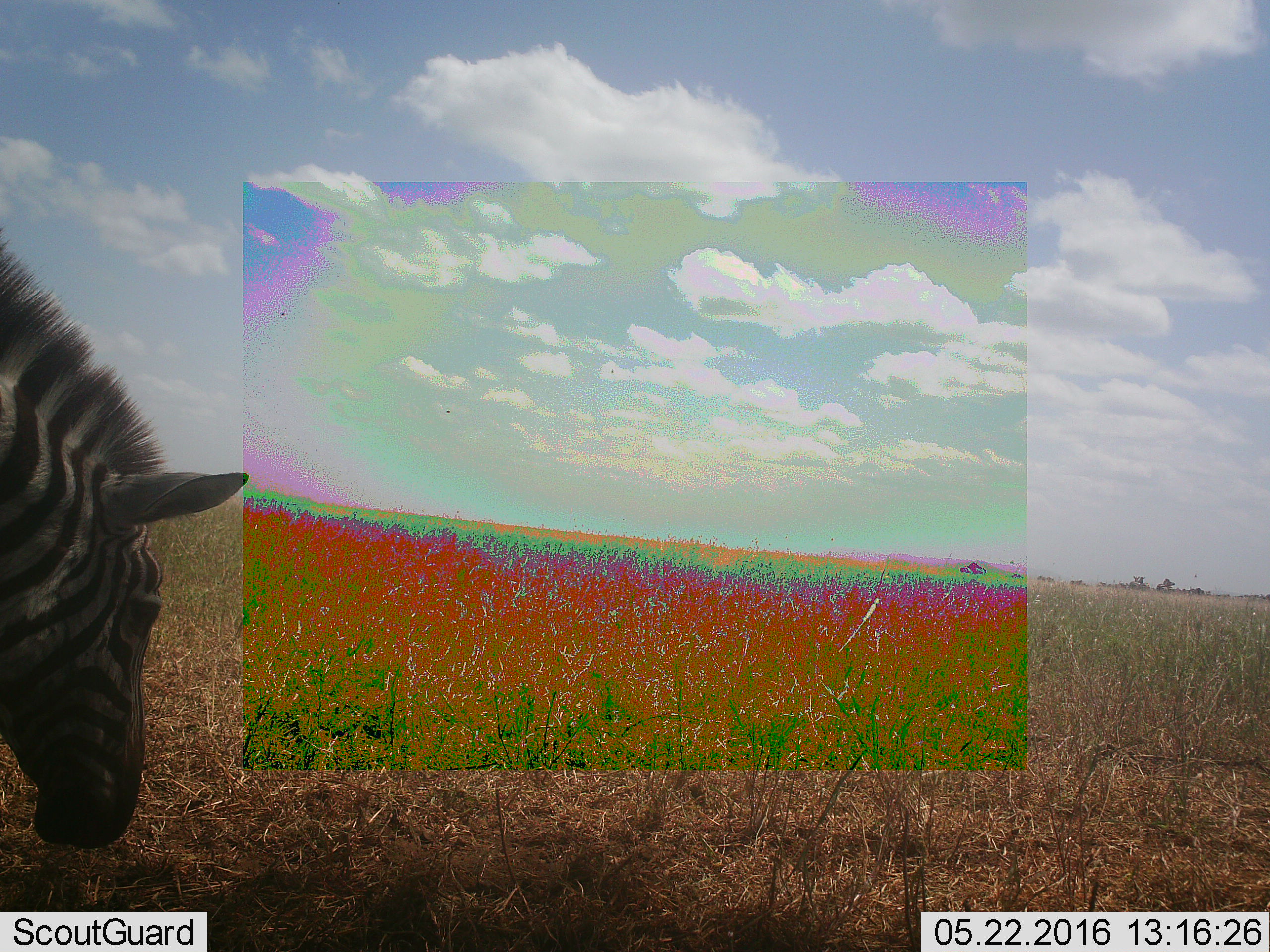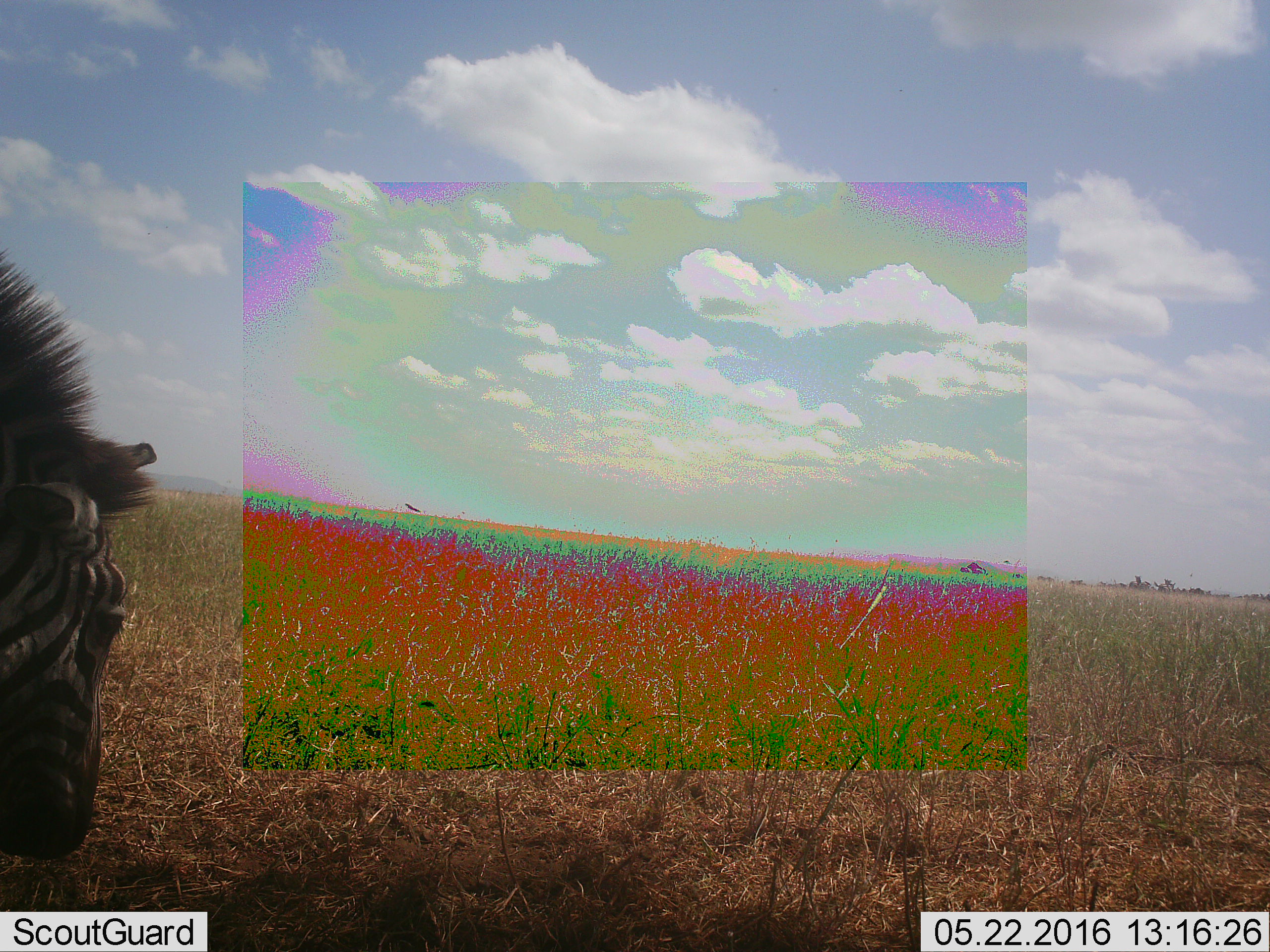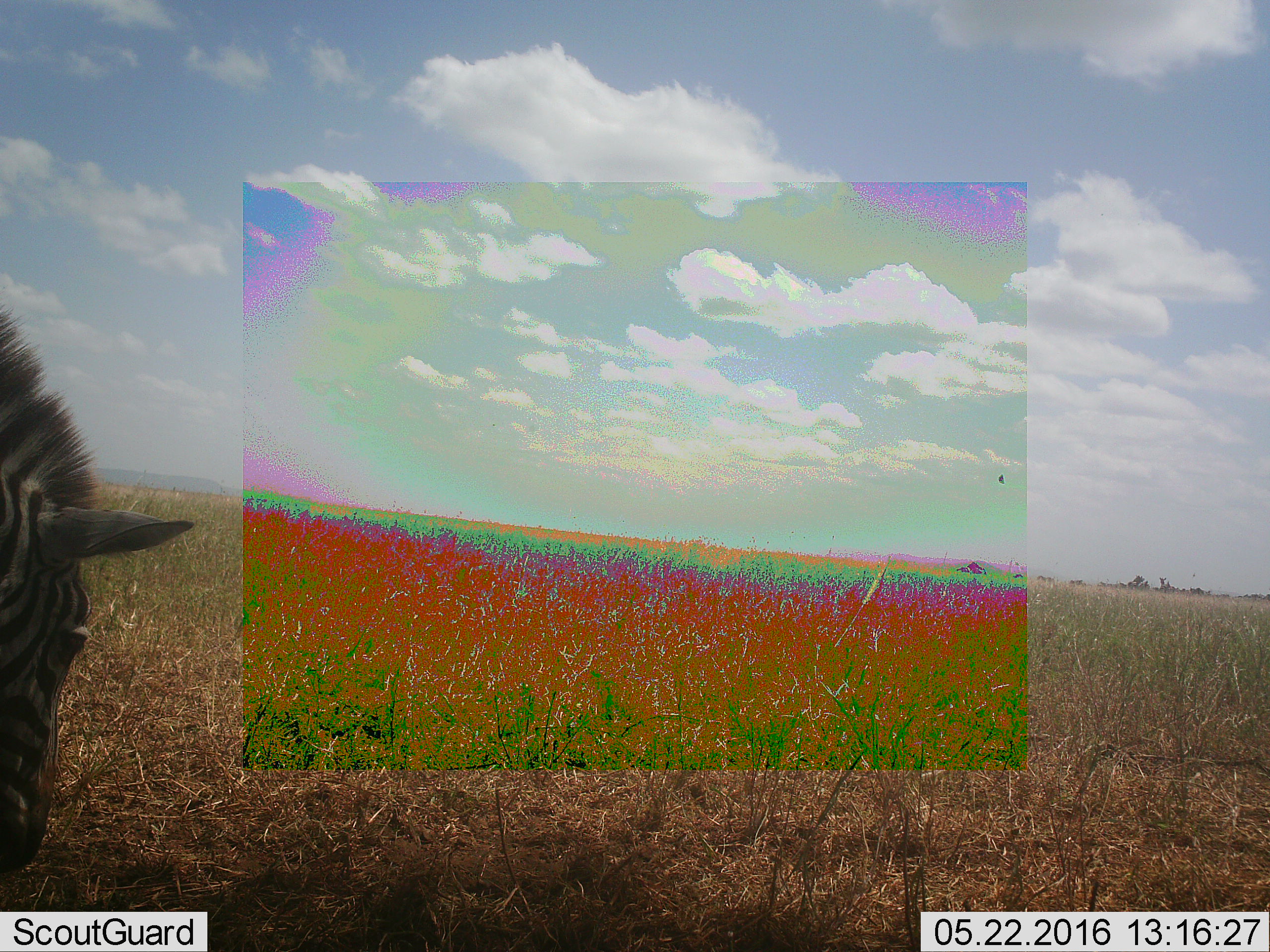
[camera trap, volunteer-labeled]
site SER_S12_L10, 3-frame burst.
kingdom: Animalia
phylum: Chordata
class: Mammalia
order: Perissodactyla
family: Equidae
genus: Equus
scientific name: Equus quagga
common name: plains zebra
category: zebraplains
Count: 1.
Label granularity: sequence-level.